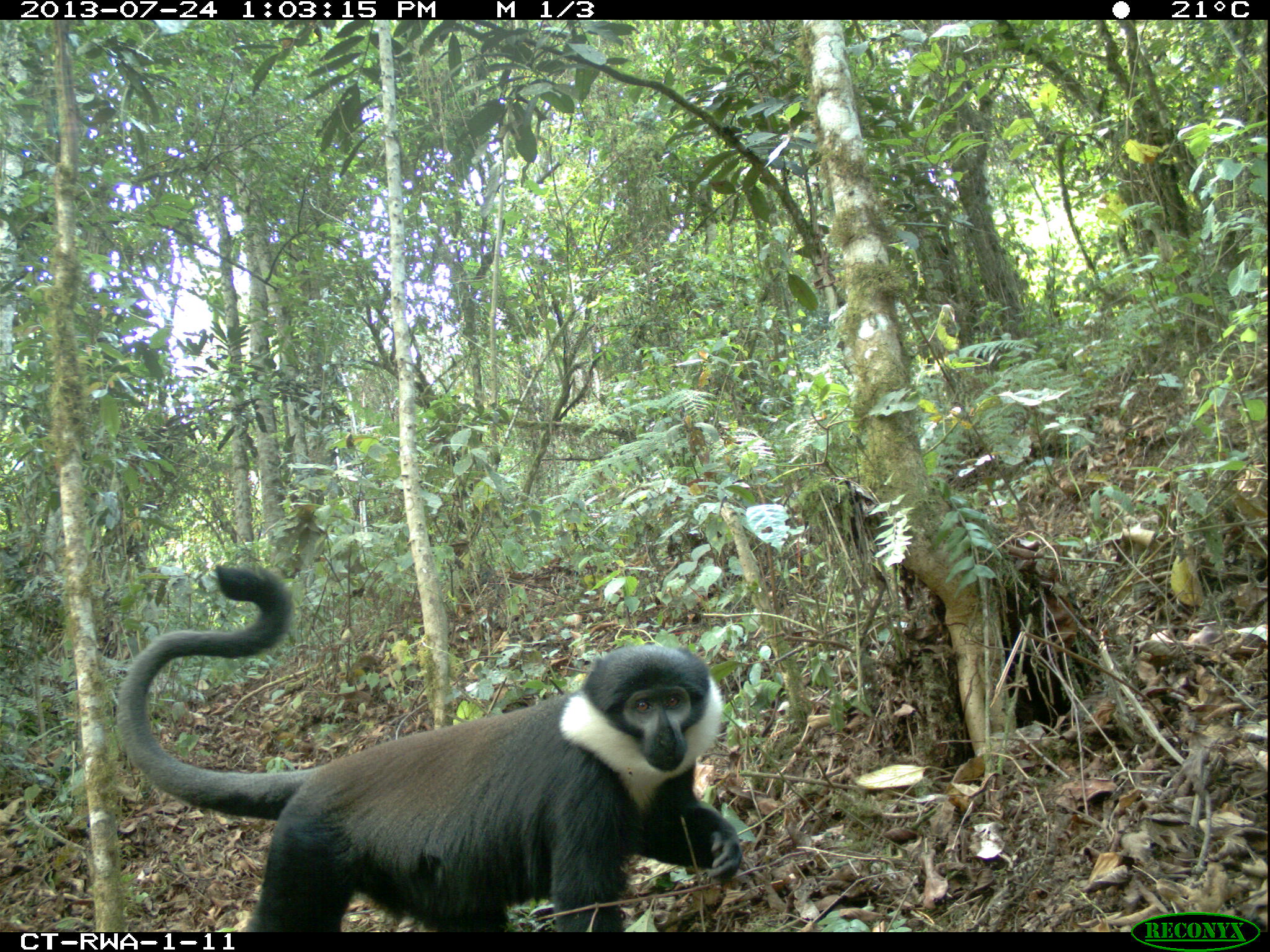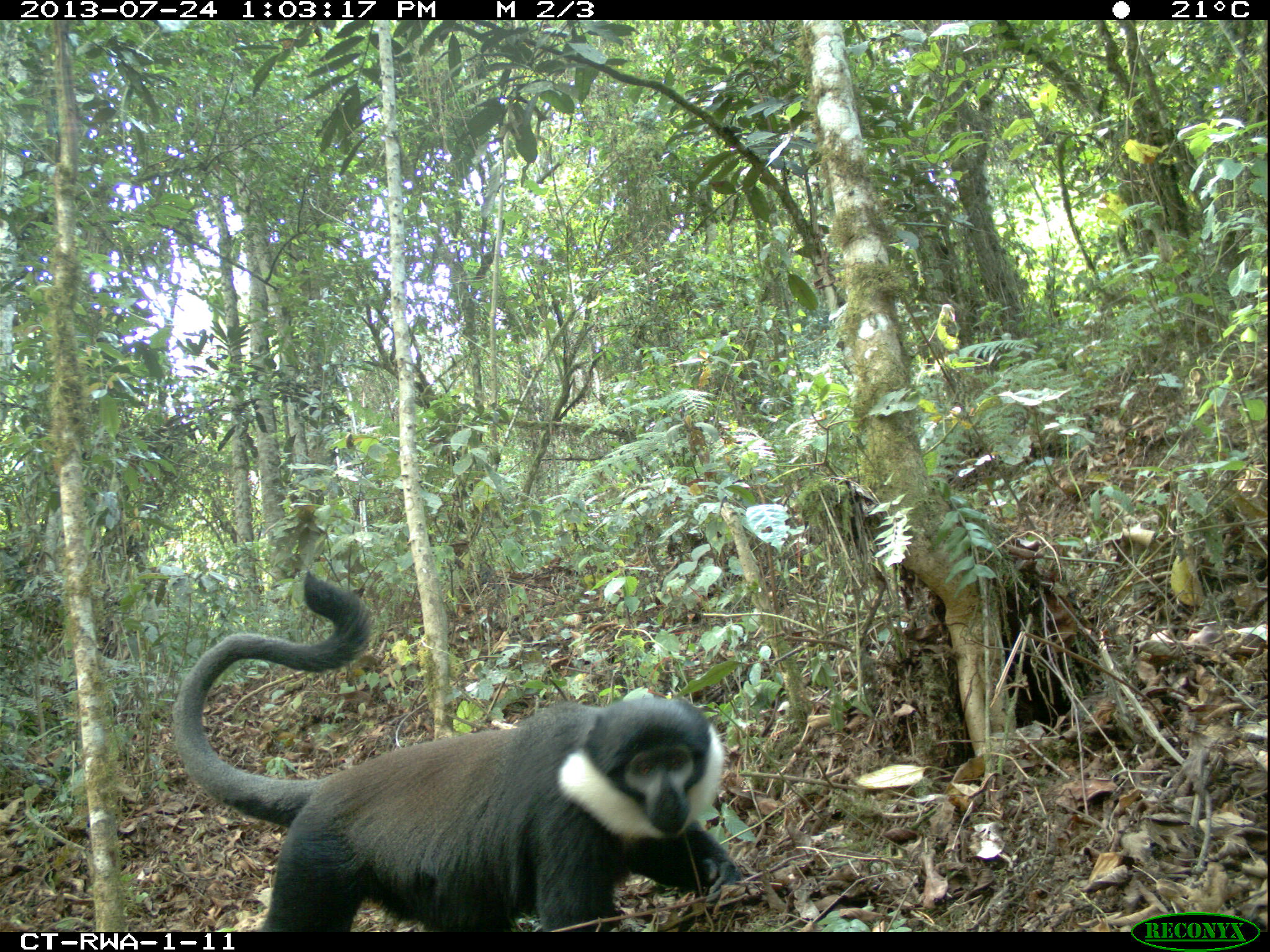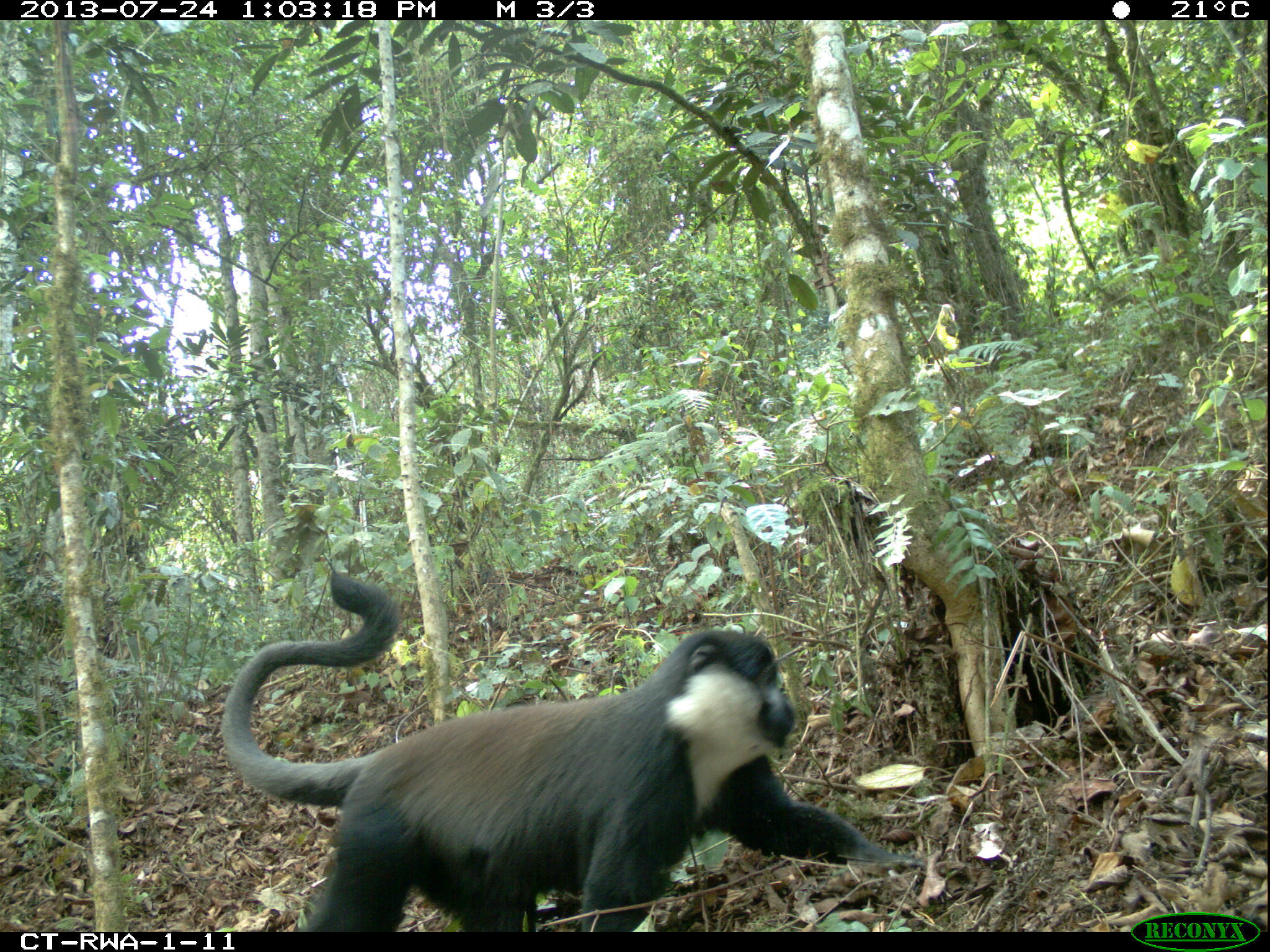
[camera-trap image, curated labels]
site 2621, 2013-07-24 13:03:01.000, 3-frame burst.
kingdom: Animalia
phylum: Chordata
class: Mammalia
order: Primates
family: Cercopithecidae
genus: Allochrocebus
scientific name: Allochrocebus lhoesti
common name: l'hoest's monkey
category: cercopithecus lhoesti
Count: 1.